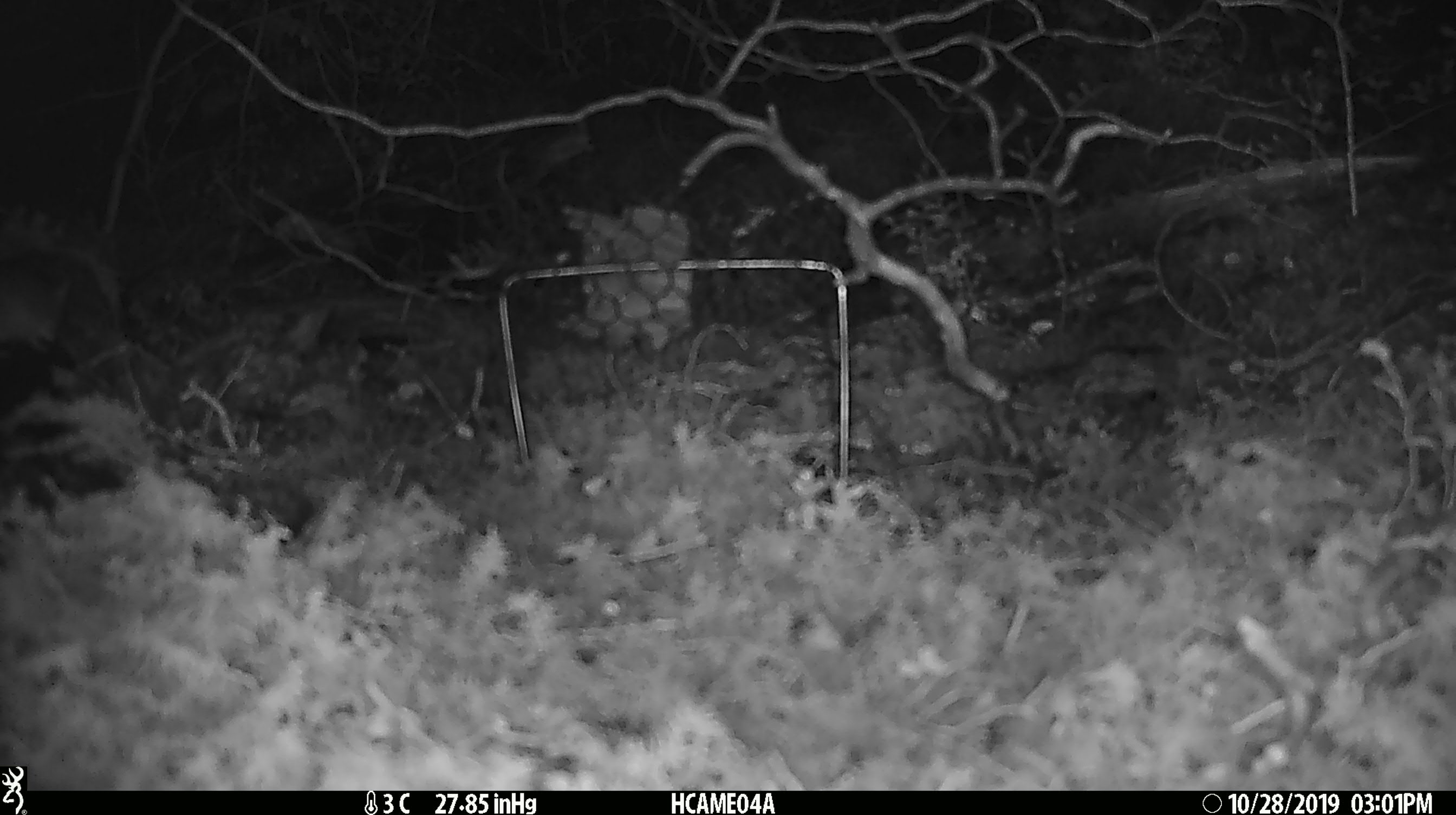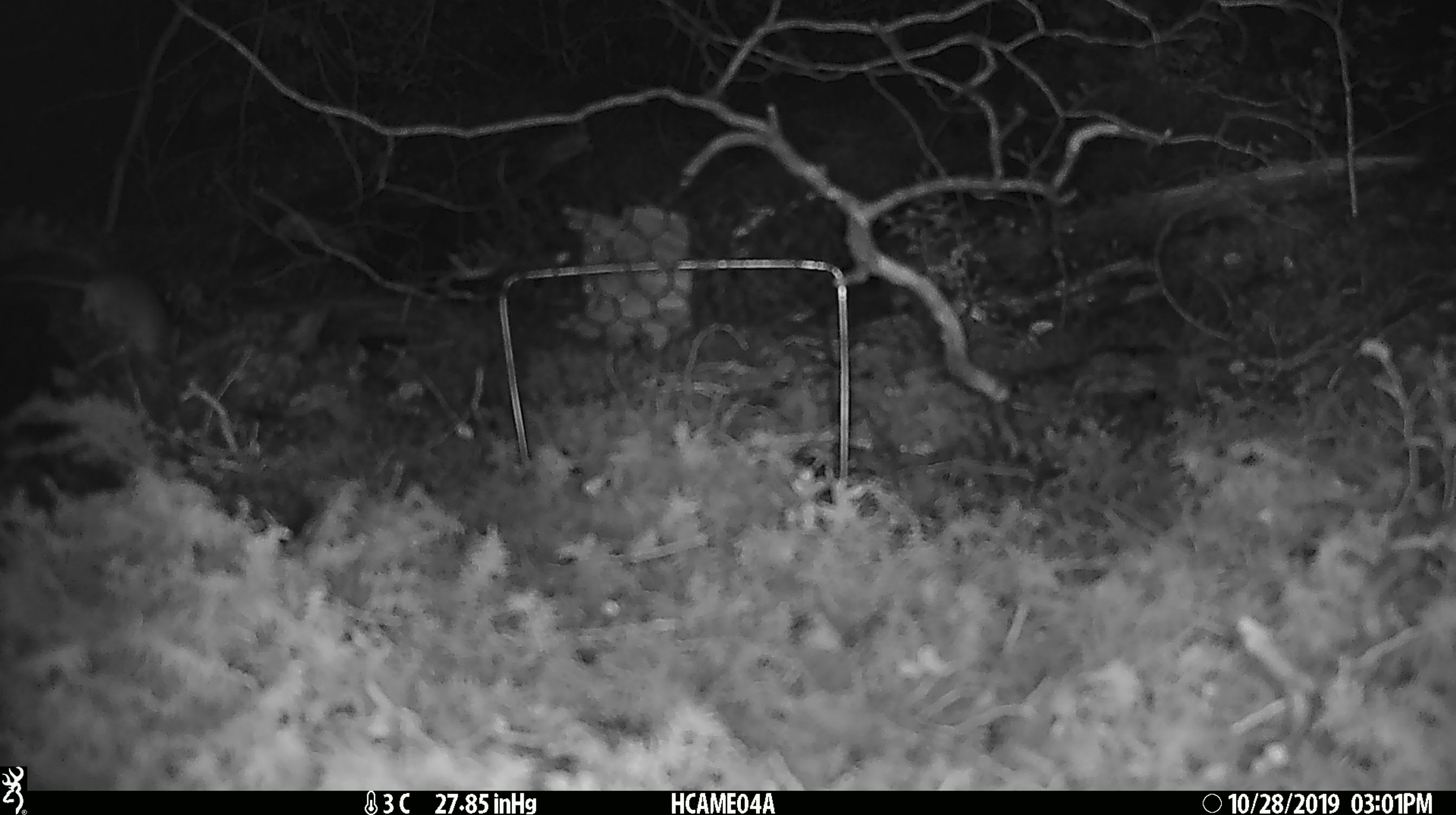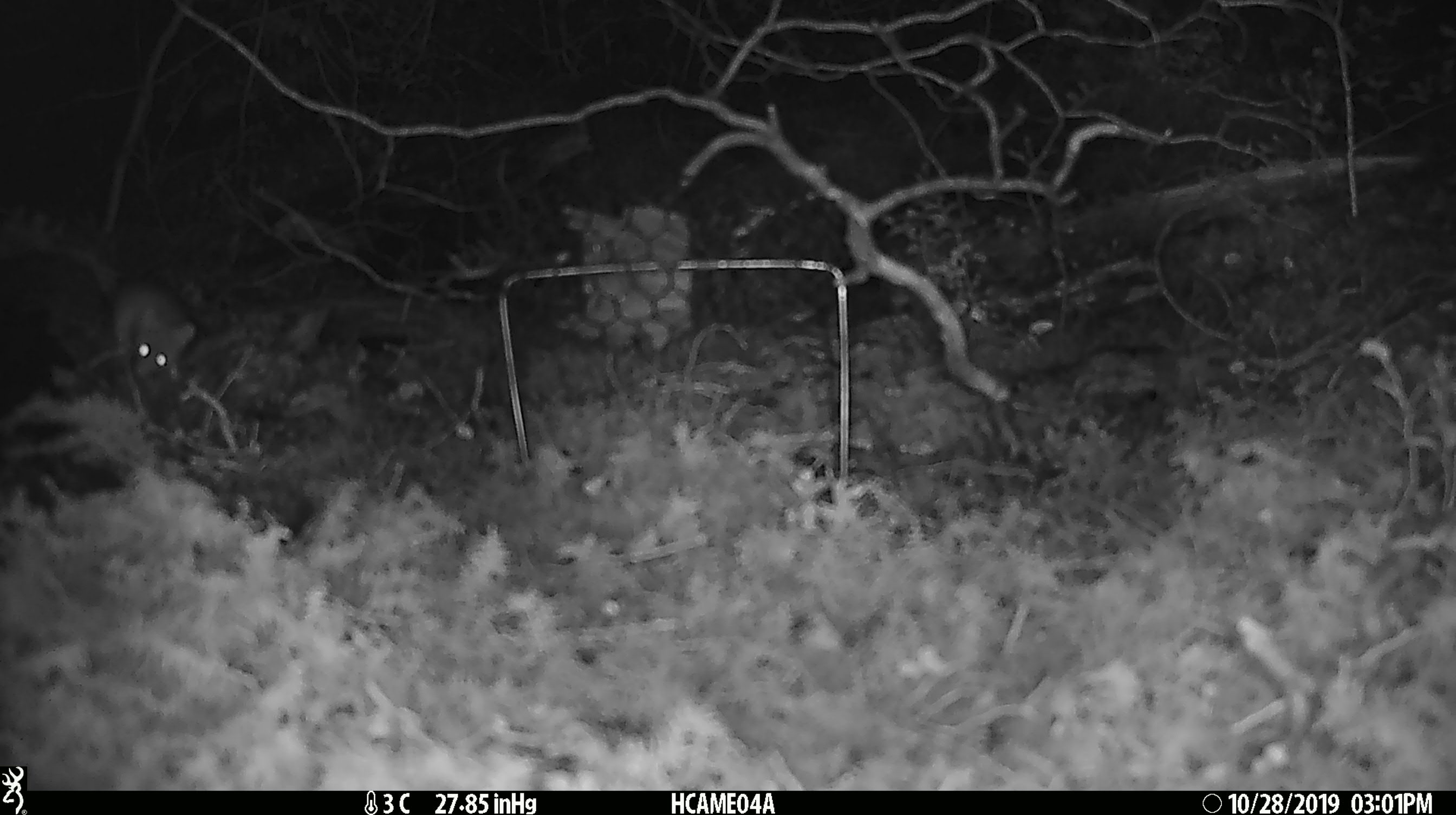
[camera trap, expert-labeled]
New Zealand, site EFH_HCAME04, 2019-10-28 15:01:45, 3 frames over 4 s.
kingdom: Animalia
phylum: Chordata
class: Mammalia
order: Rodentia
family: Muridae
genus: Mus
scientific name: Mus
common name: mouse